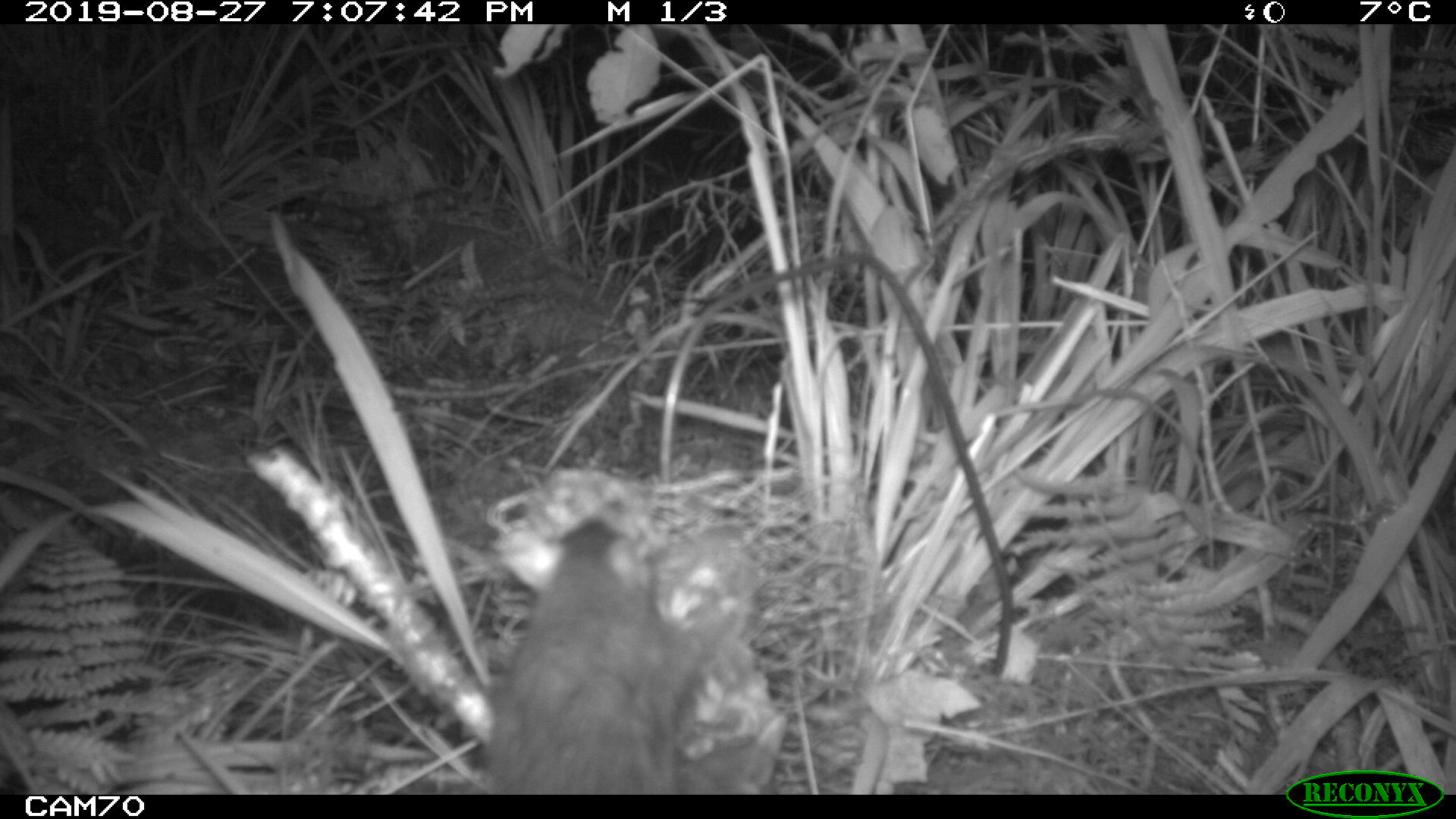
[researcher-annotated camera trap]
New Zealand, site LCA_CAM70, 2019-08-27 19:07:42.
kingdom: Animalia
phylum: Chordata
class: Mammalia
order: Rodentia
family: Muridae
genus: Rattus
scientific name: Rattus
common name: rat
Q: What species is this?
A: Rat (Rattus).